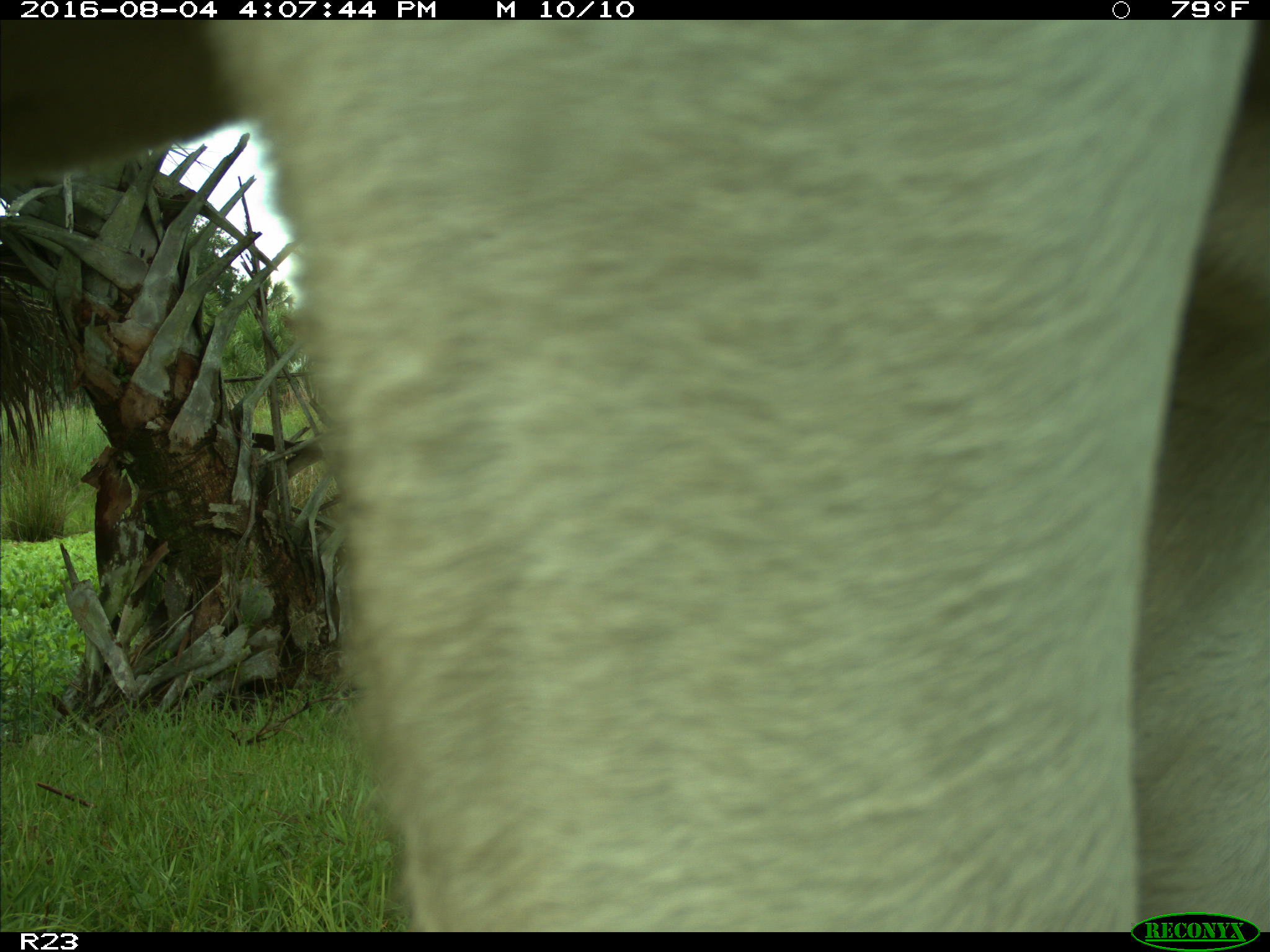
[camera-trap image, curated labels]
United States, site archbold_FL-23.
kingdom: Animalia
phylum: Chordata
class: Mammalia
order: Artiodactyla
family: Bovidae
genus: Bos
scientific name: Bos taurus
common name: domestic cow